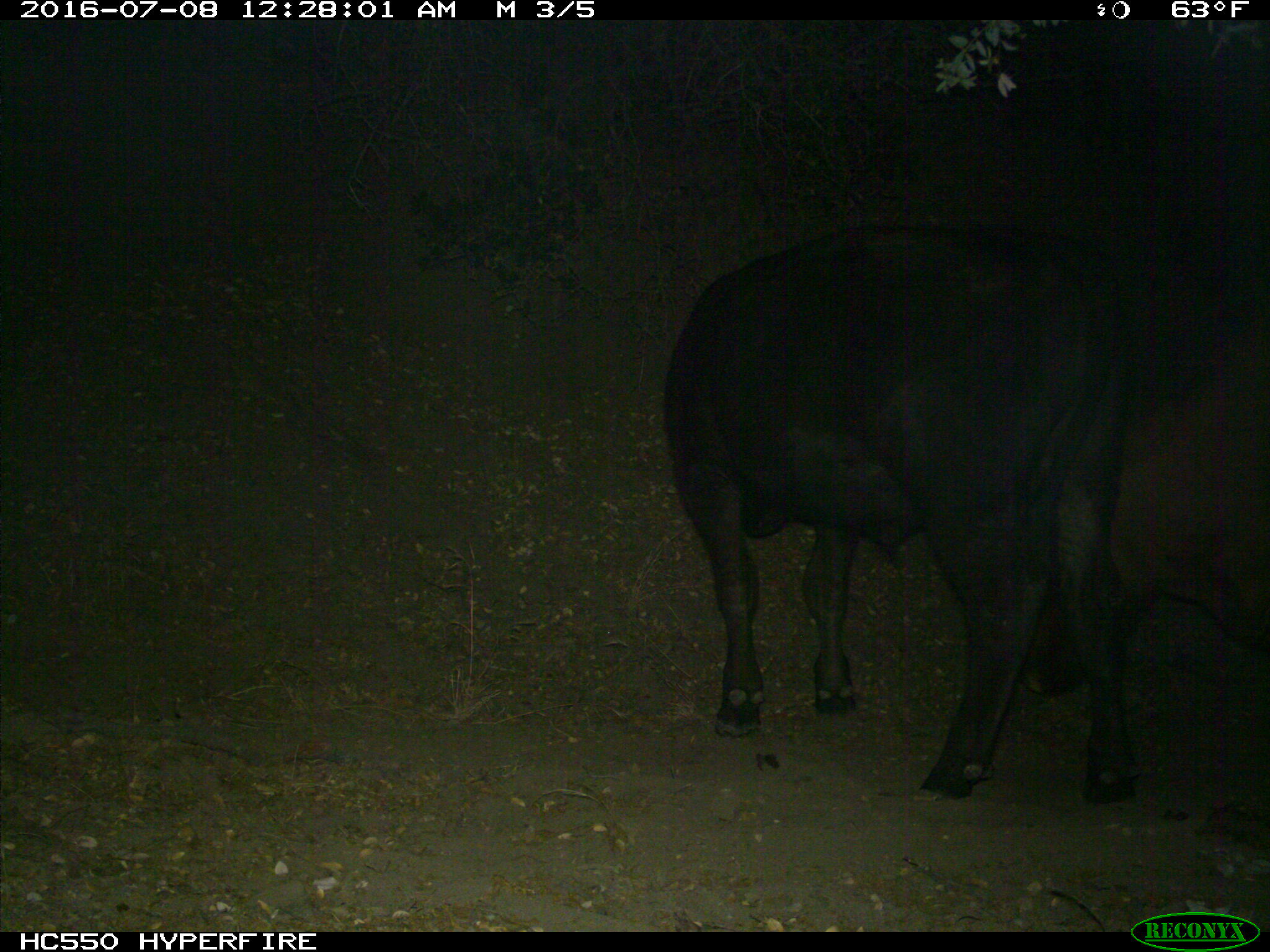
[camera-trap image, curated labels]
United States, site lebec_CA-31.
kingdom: Animalia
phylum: Chordata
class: Mammalia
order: Artiodactyla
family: Bovidae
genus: Bos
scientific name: Bos taurus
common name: domestic cow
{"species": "Bos taurus (domestic cow)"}